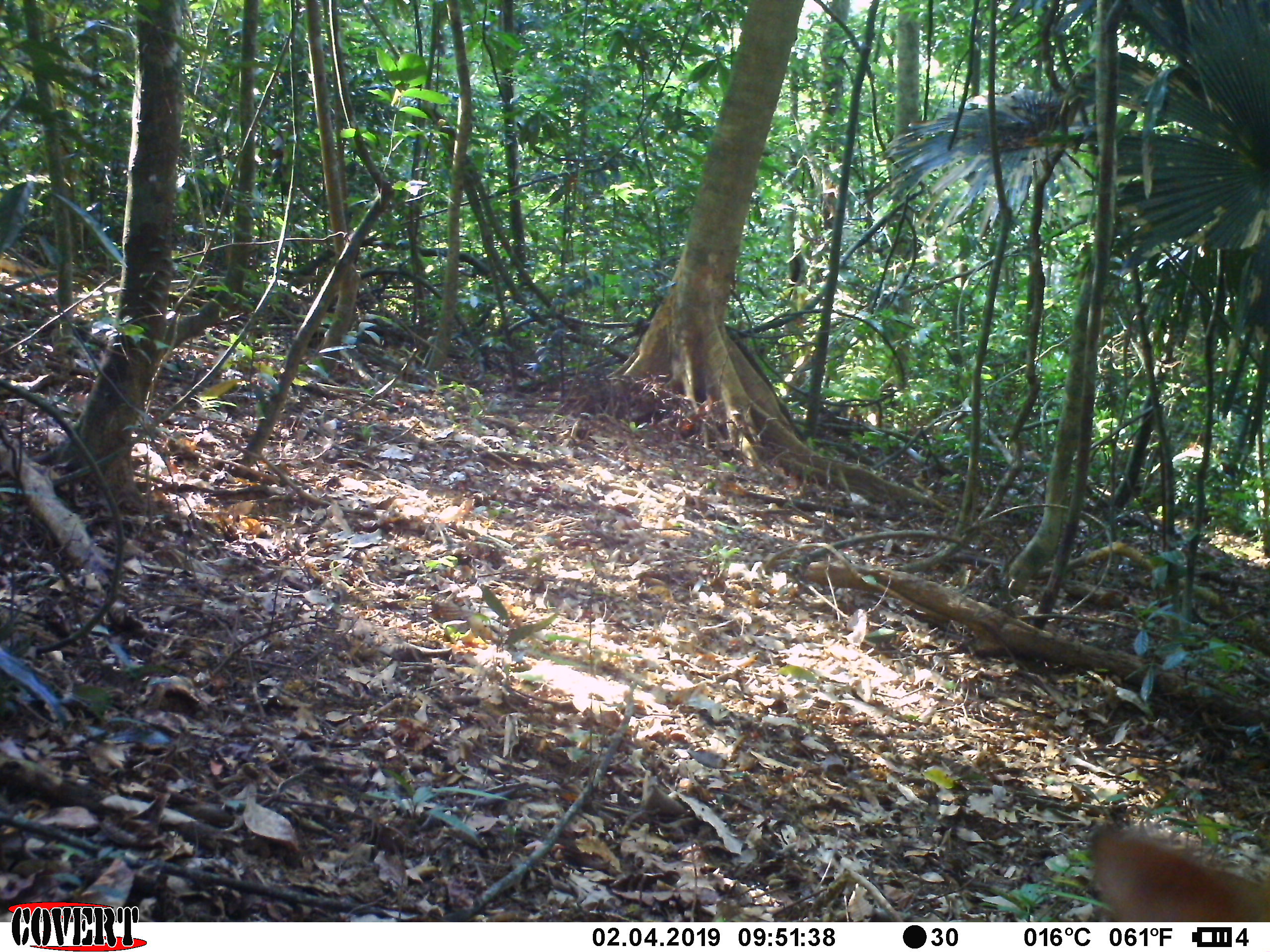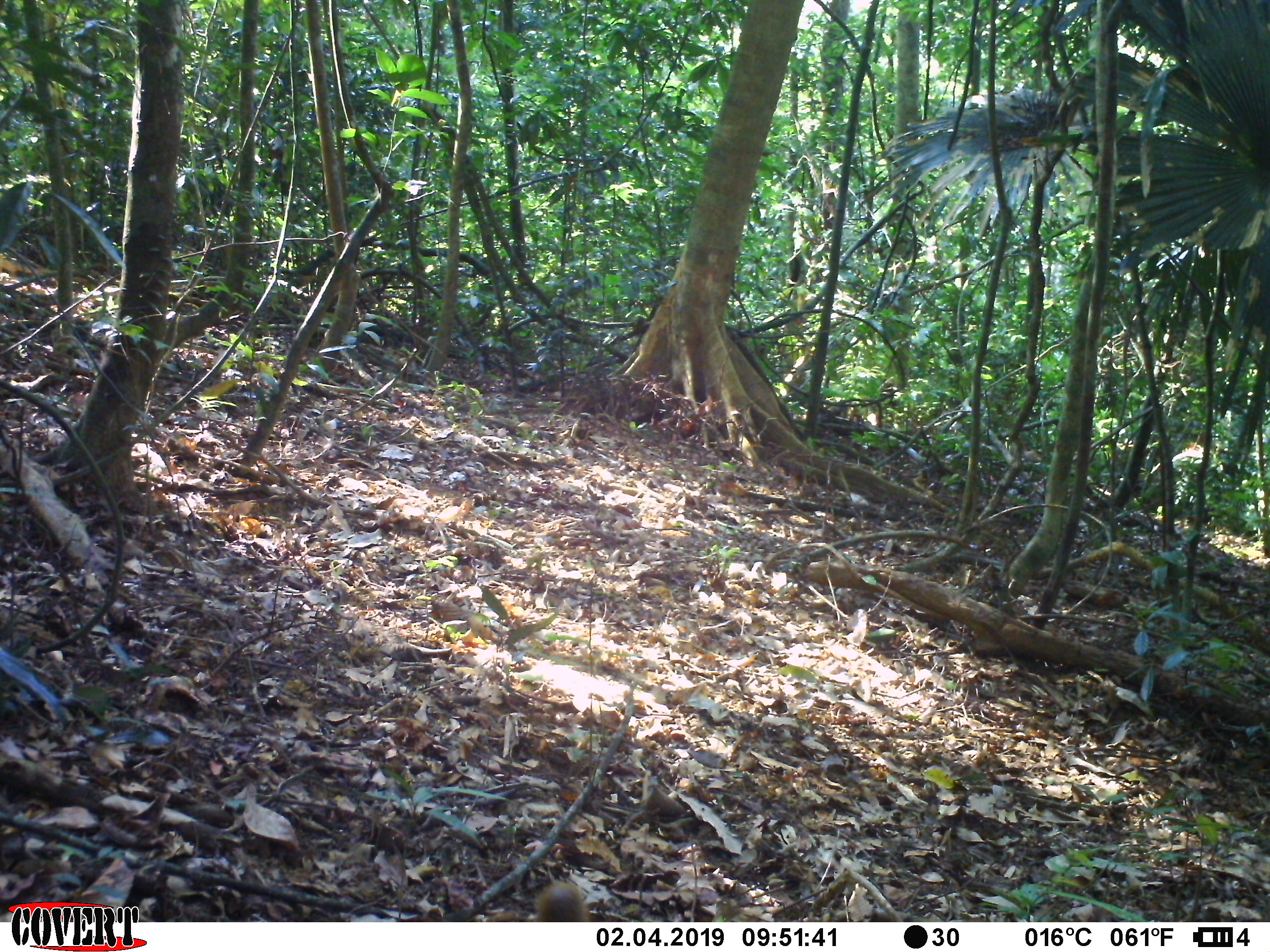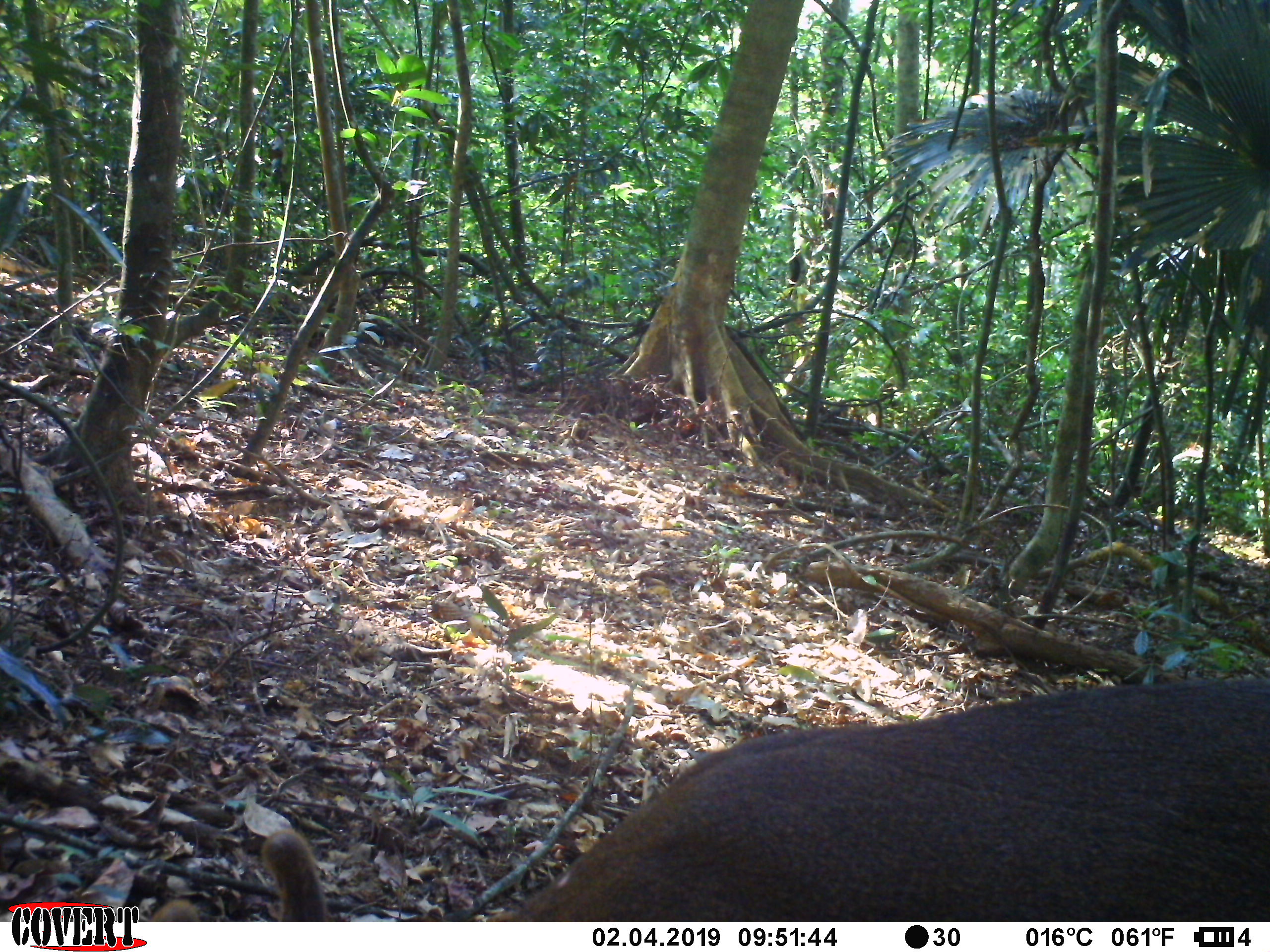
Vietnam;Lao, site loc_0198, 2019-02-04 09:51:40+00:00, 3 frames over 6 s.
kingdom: Animalia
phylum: Chordata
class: Mammalia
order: Artiodactyla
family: Cervidae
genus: Muntiacus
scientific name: Muntiacus vuquangensis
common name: large-antlered muntjac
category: large antlered muntjac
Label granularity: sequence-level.